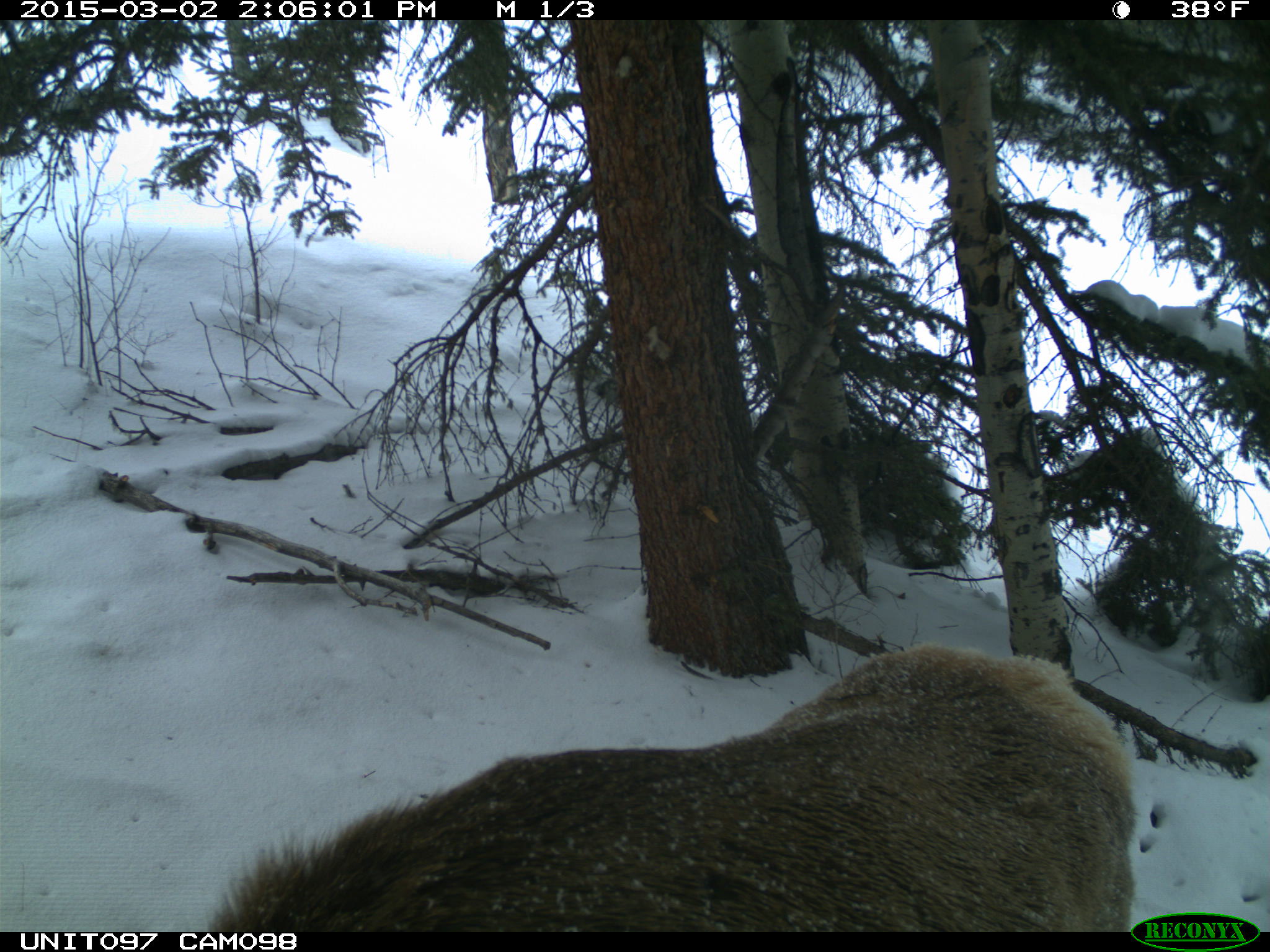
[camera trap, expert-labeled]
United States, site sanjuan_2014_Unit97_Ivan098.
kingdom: Animalia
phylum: Chordata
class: Mammalia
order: Artiodactyla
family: Cervidae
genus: Cervus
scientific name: Cervus elaphus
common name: red deer